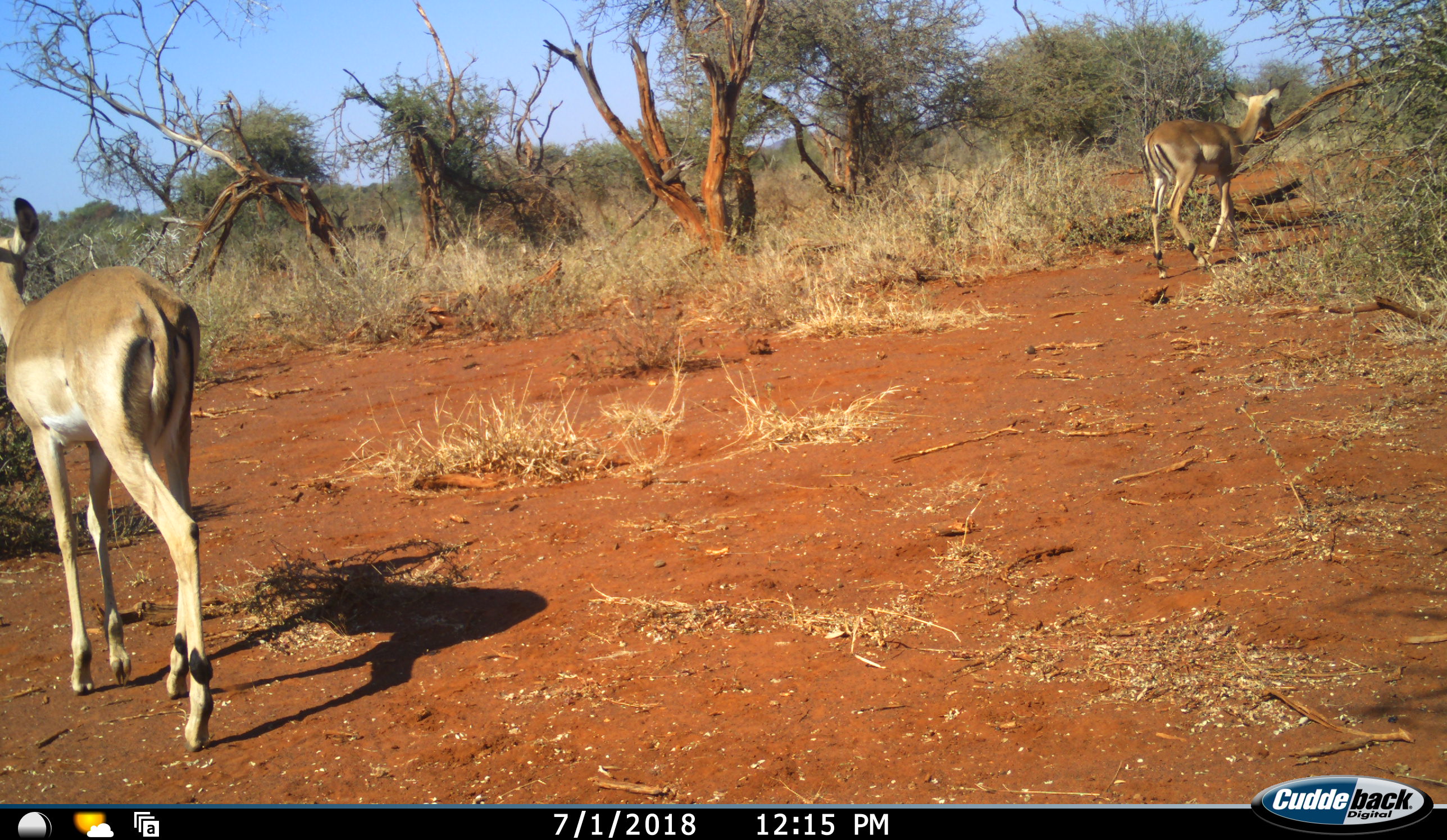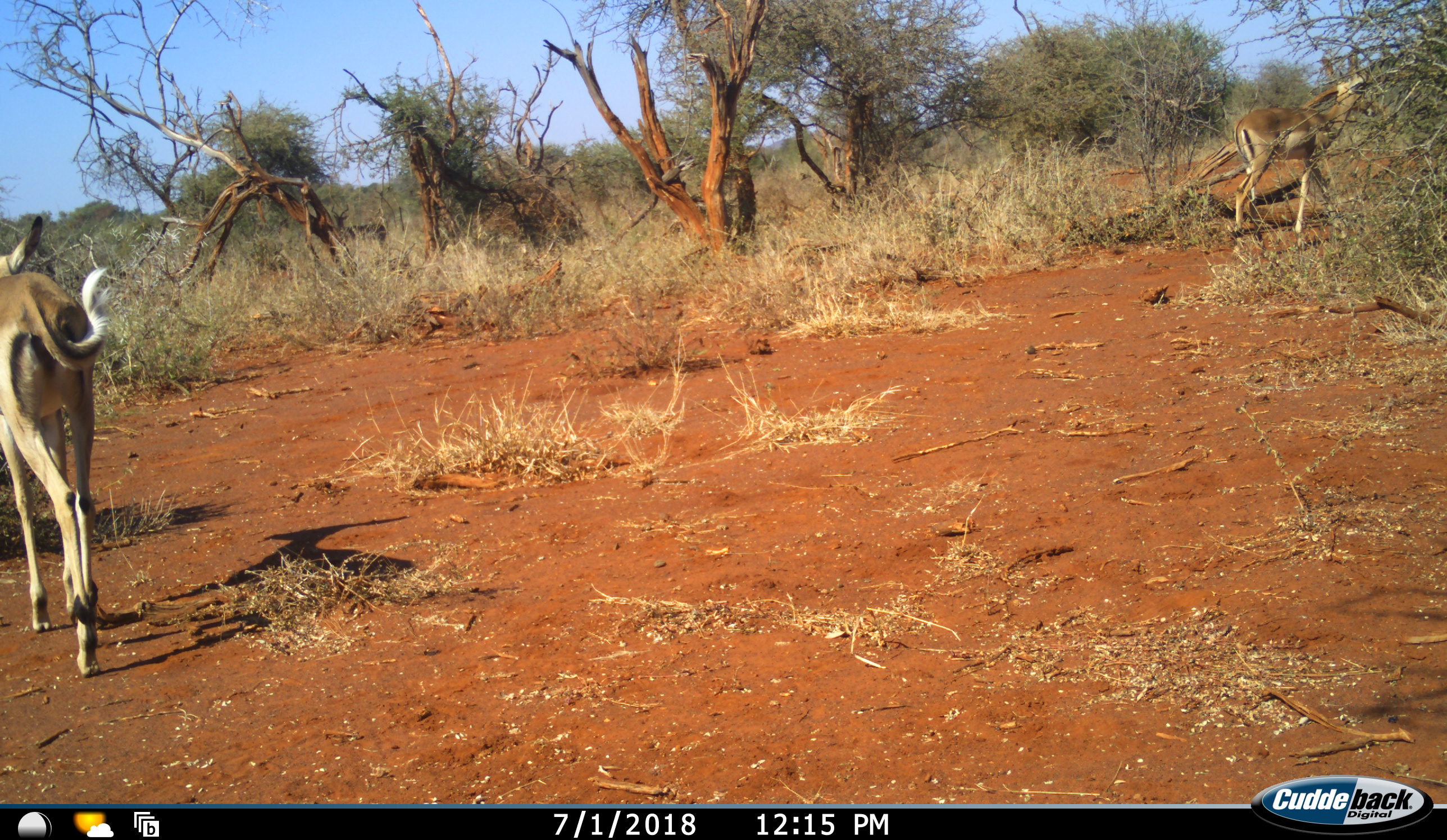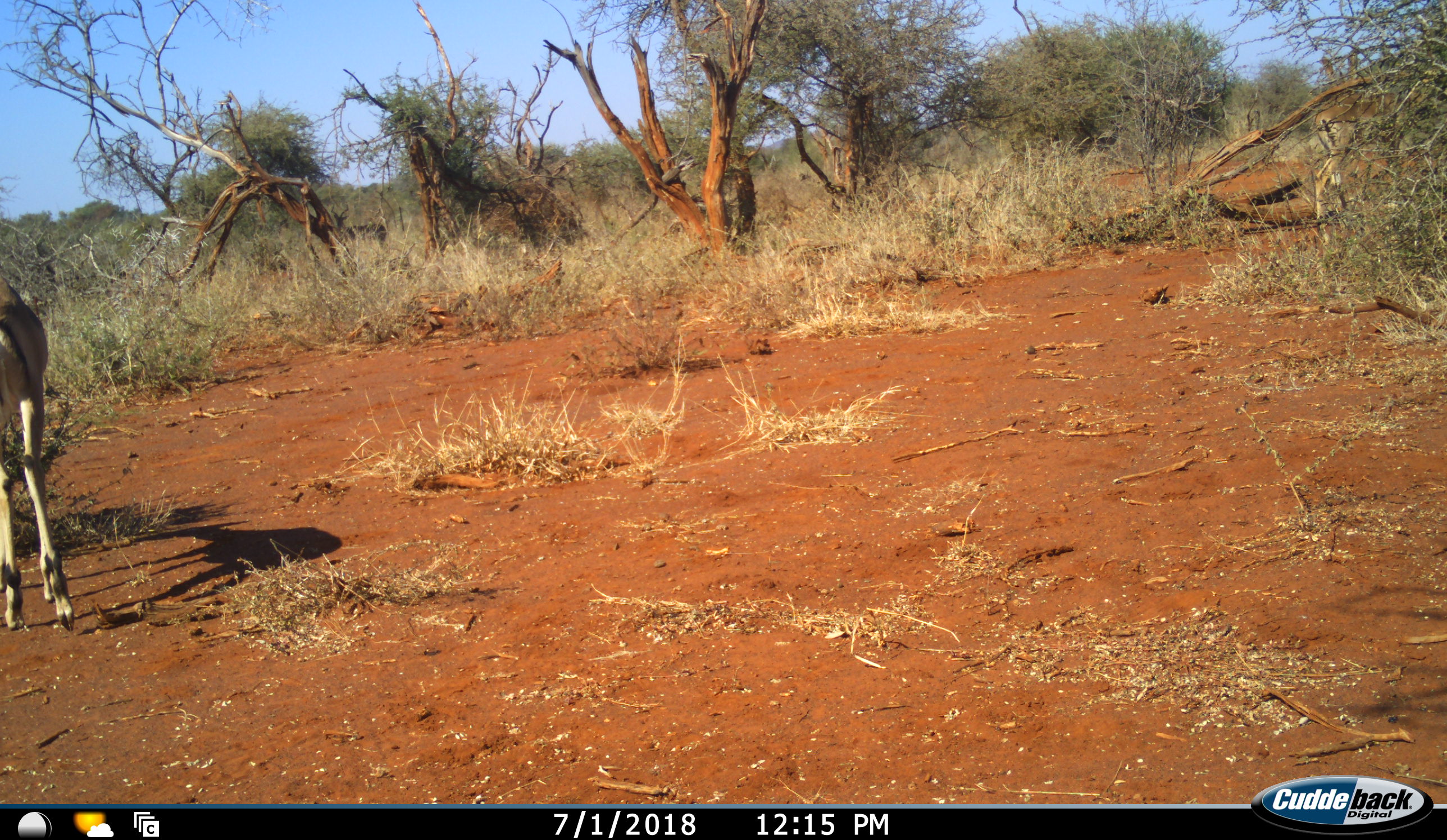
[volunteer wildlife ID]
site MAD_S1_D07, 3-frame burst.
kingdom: Animalia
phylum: Chordata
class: Mammalia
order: Artiodactyla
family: Bovidae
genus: Aepyceros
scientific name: Aepyceros melampus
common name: impala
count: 2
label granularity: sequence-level